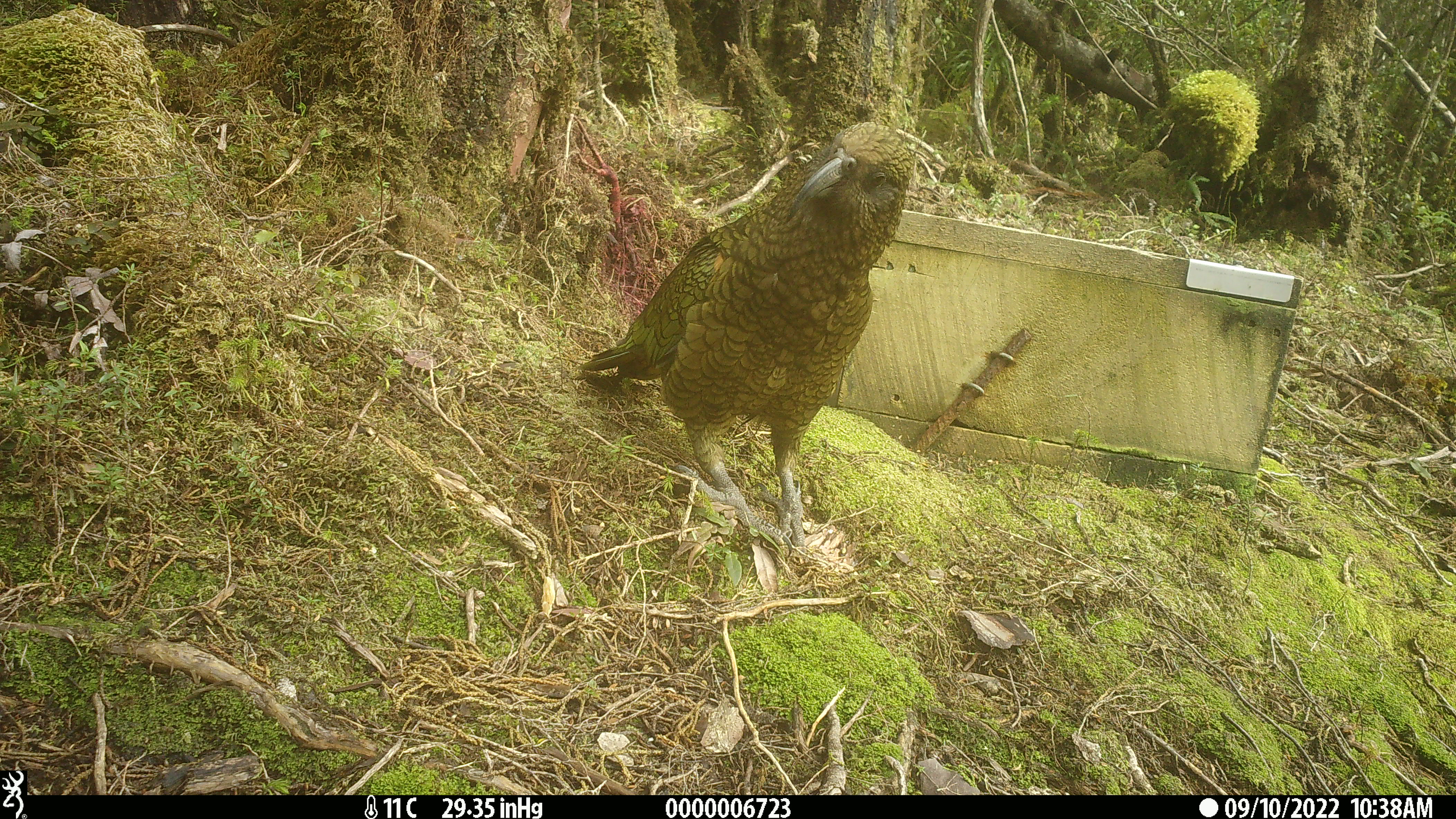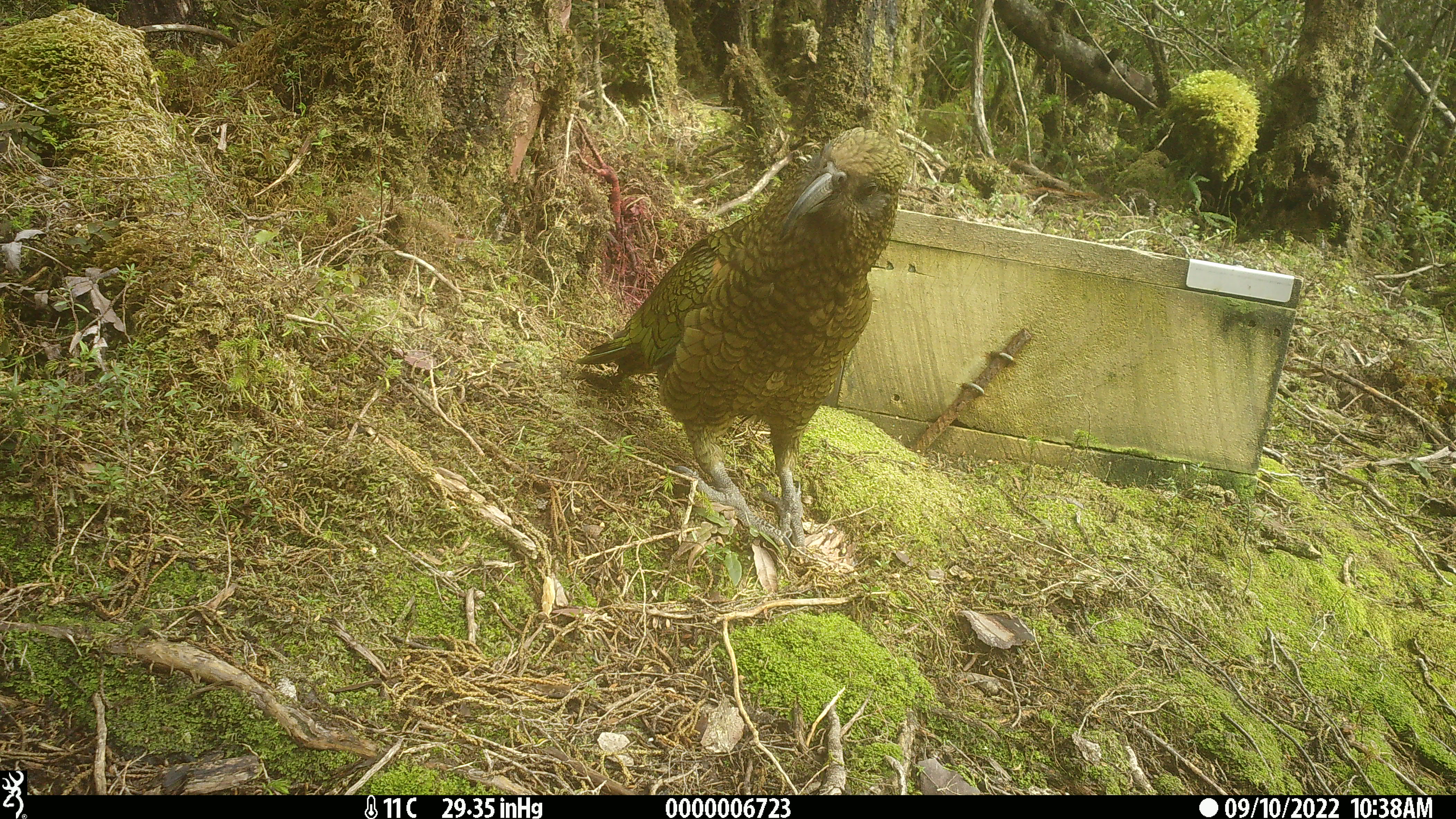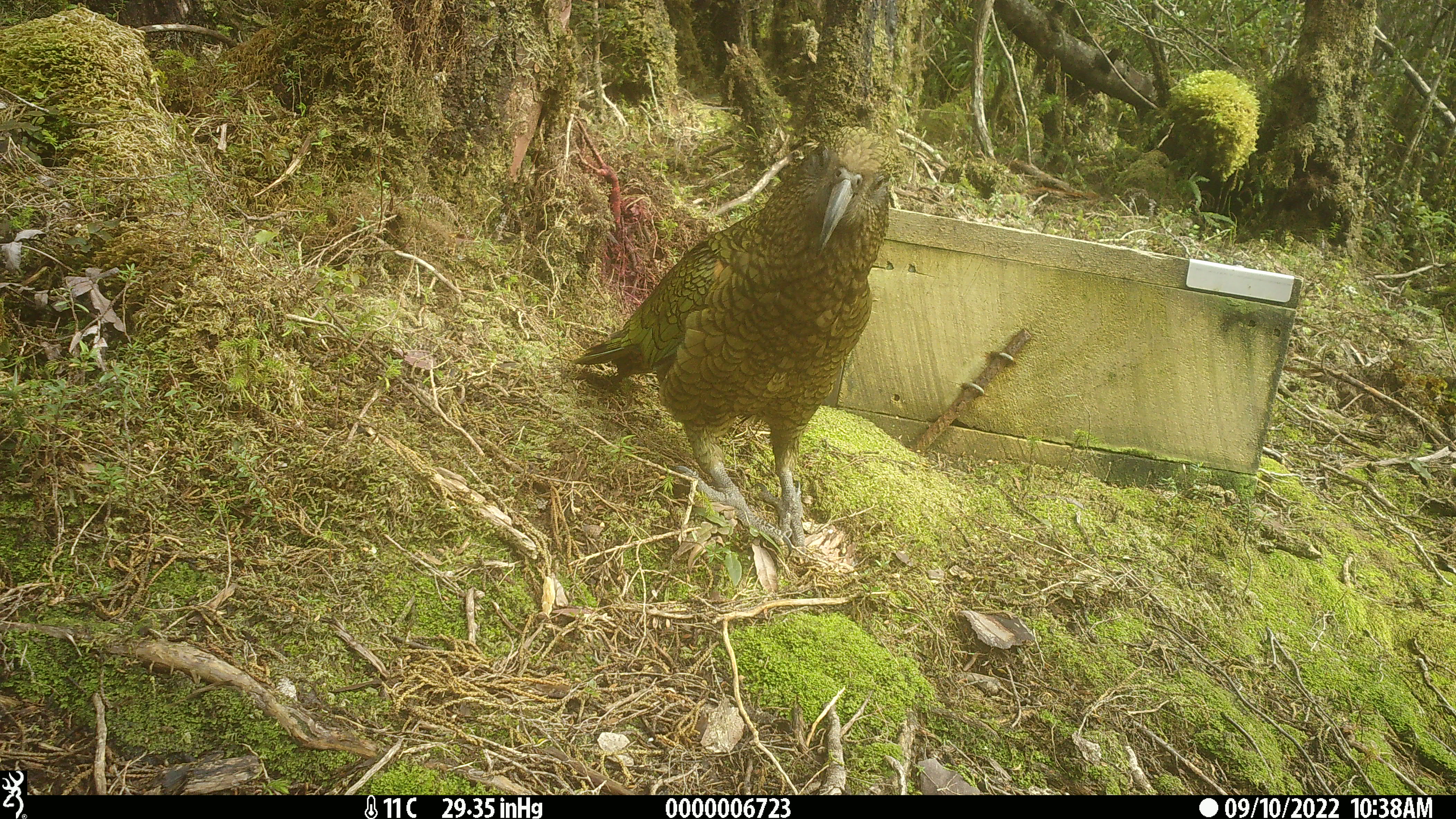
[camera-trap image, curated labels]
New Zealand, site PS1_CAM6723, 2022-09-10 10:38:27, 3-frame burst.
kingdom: Animalia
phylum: Chordata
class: Aves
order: Psittaciformes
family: Strigopidae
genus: Nestor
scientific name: Nestor notabilis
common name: kea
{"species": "kea (Nestor notabilis)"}